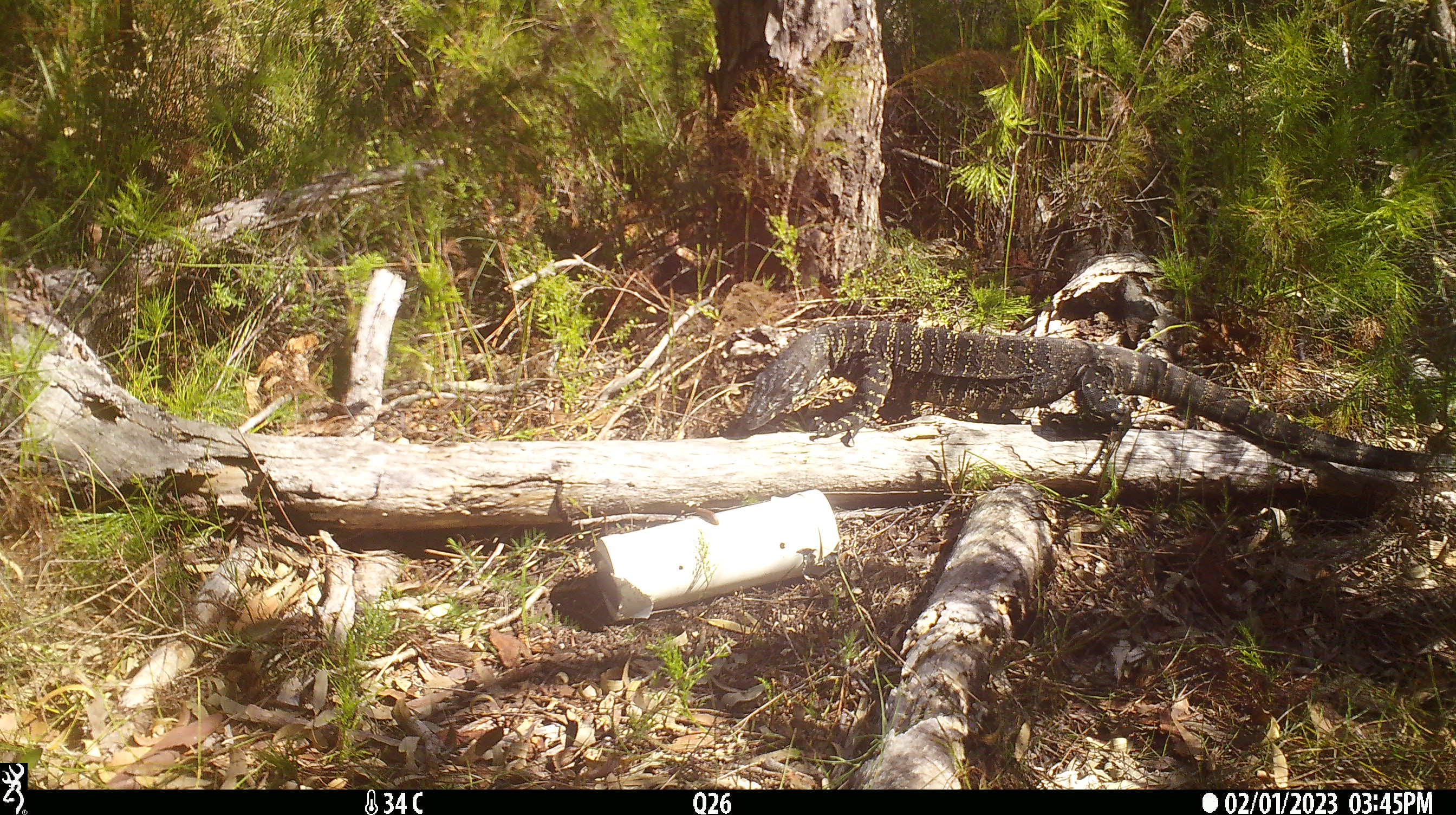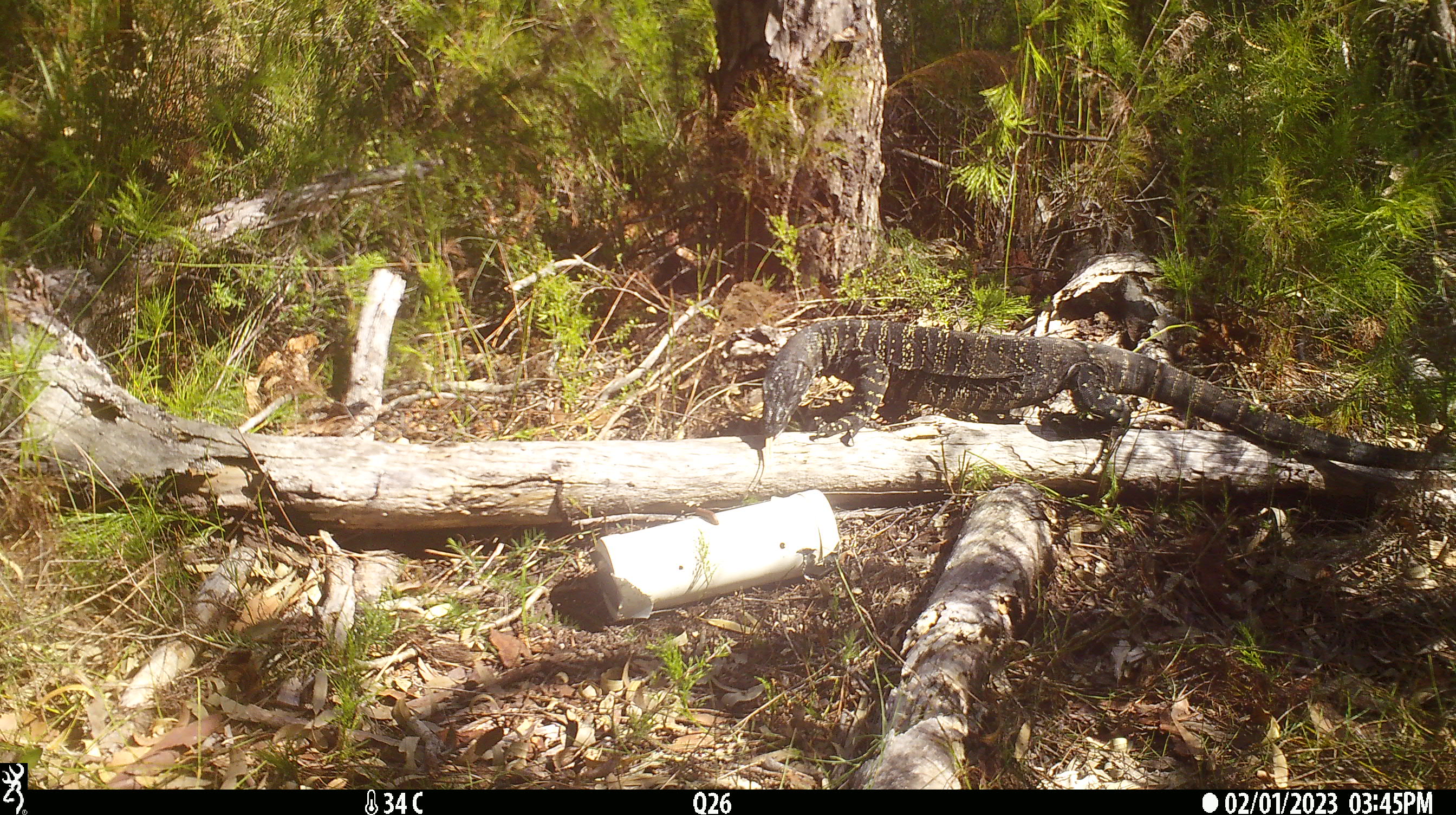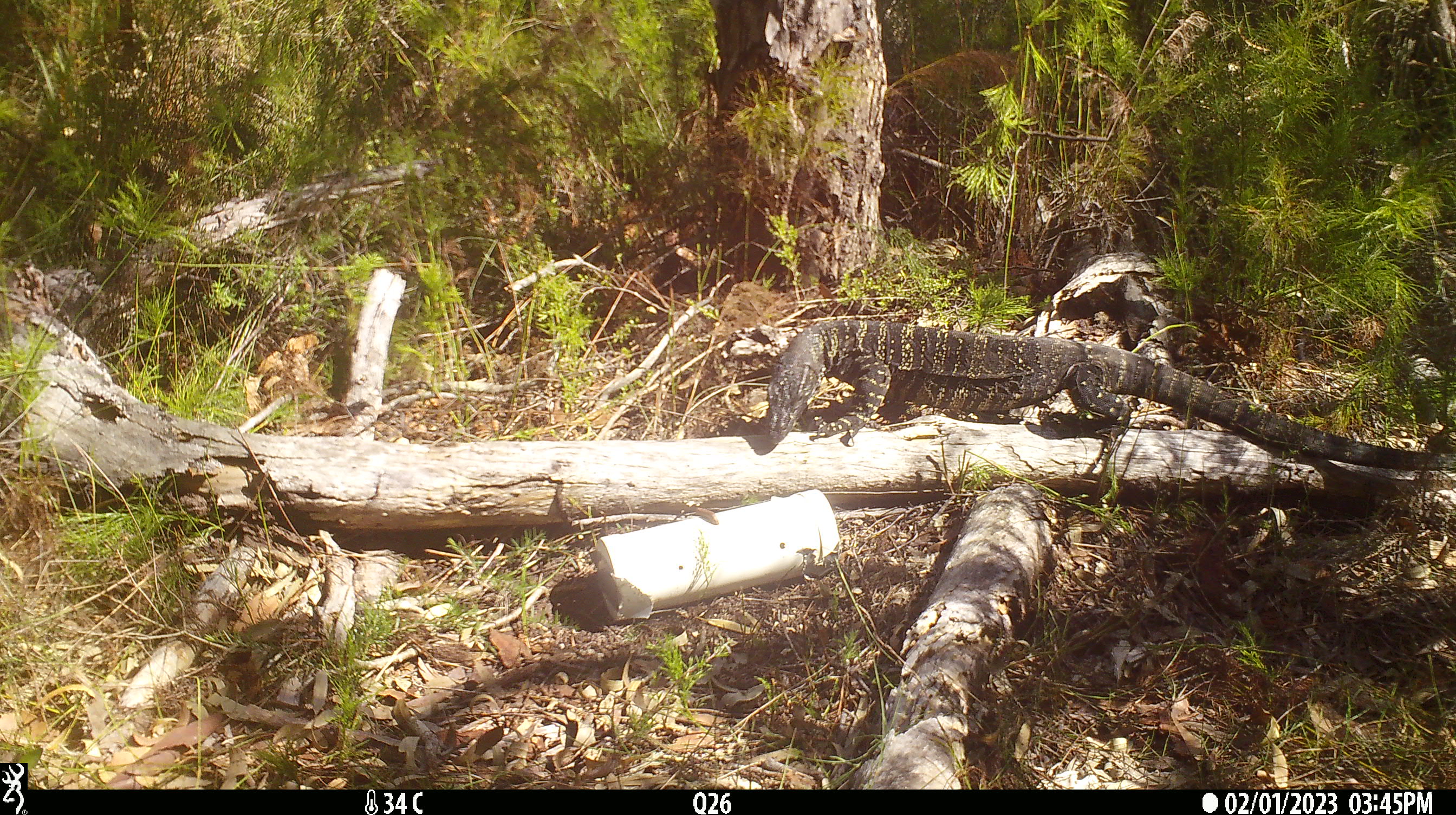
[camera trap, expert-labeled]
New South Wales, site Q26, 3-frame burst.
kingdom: Animalia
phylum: Chordata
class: Reptilia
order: Squamata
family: Varanidae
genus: Varanus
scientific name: Varanus varius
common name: lace monitor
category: goanna